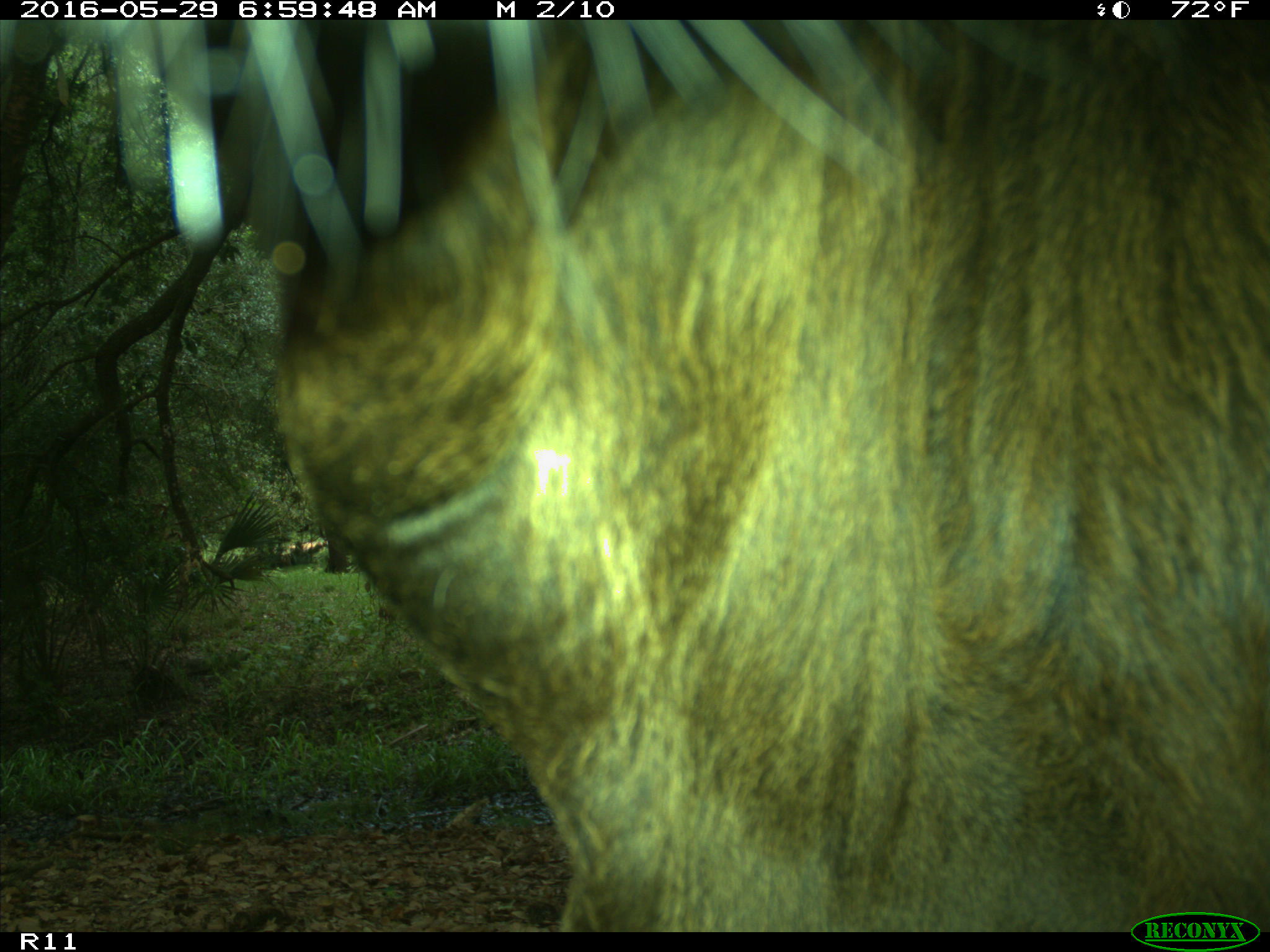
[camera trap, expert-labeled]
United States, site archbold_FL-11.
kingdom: Animalia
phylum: Chordata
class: Mammalia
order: Artiodactyla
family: Bovidae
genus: Bos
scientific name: Bos taurus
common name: domestic cow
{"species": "Bos taurus (domestic cow)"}